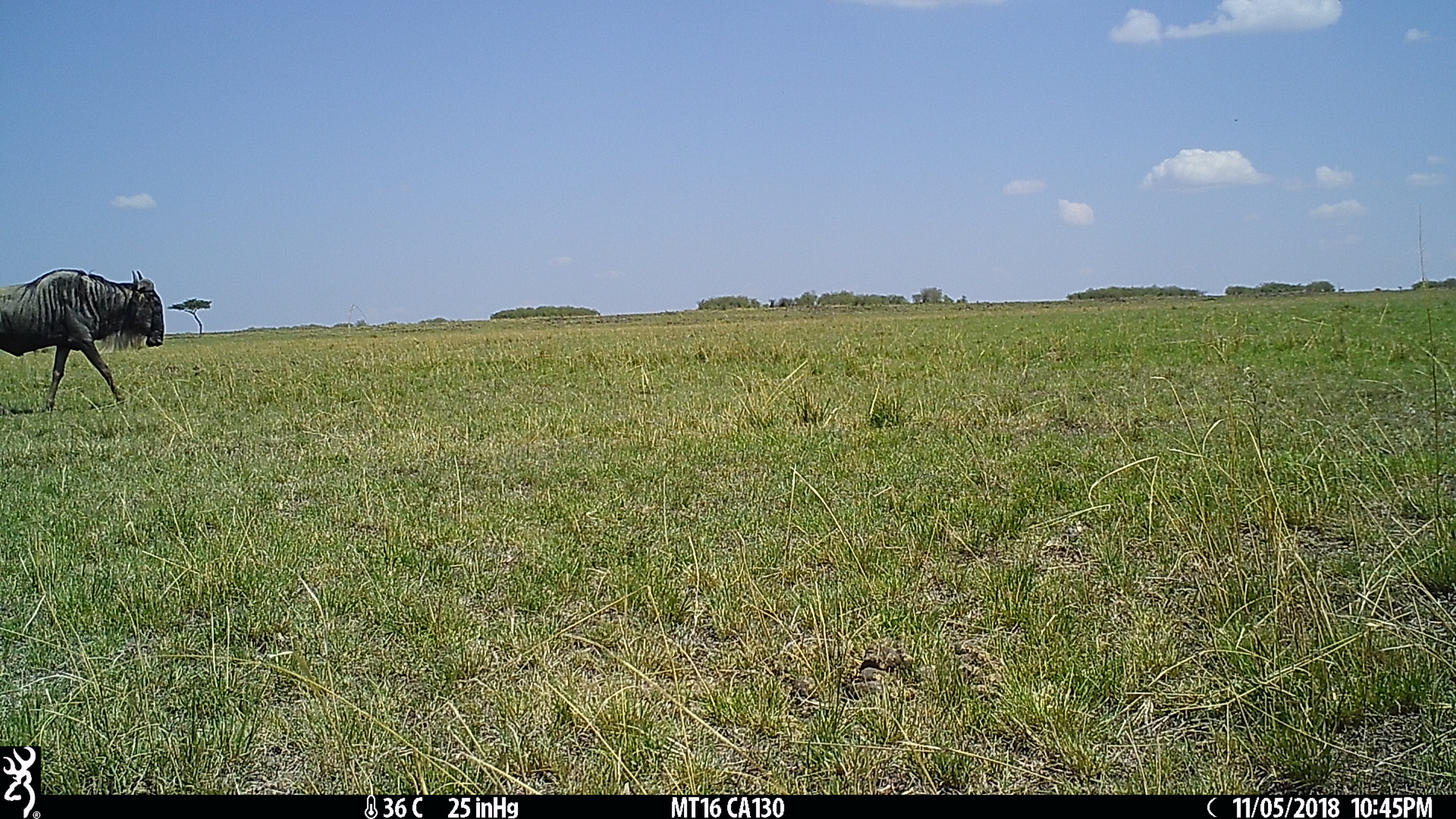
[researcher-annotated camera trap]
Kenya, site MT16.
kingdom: Animalia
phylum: Chordata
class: Mammalia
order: Artiodactyla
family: Bovidae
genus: Connochaetes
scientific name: Connochaetes taurinus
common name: blue wildebeest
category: wildebeest